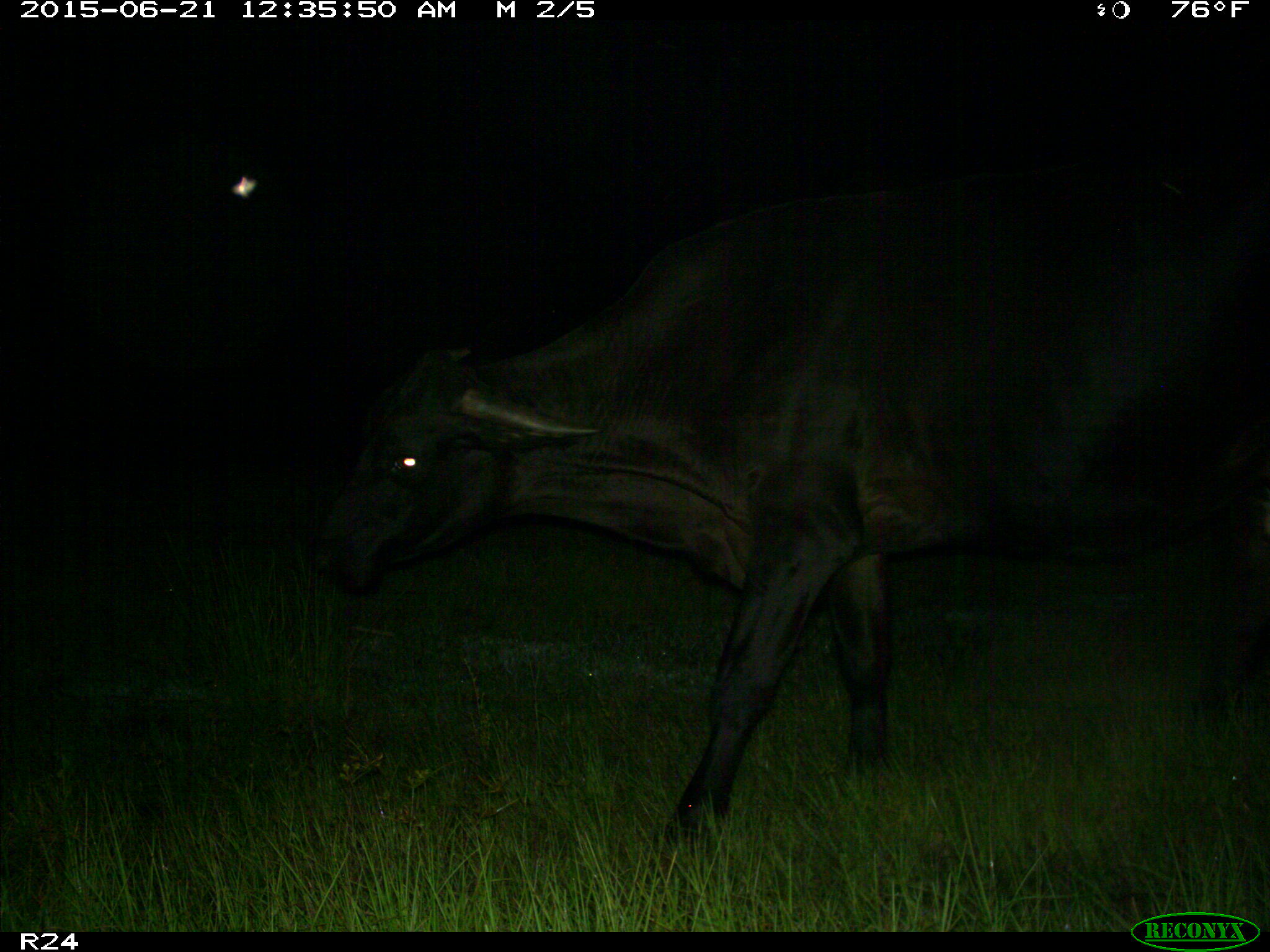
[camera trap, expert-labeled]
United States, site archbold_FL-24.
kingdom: Animalia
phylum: Chordata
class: Mammalia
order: Artiodactyla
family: Bovidae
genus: Bos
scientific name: Bos taurus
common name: domestic cow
Bos taurus (domestic cow).